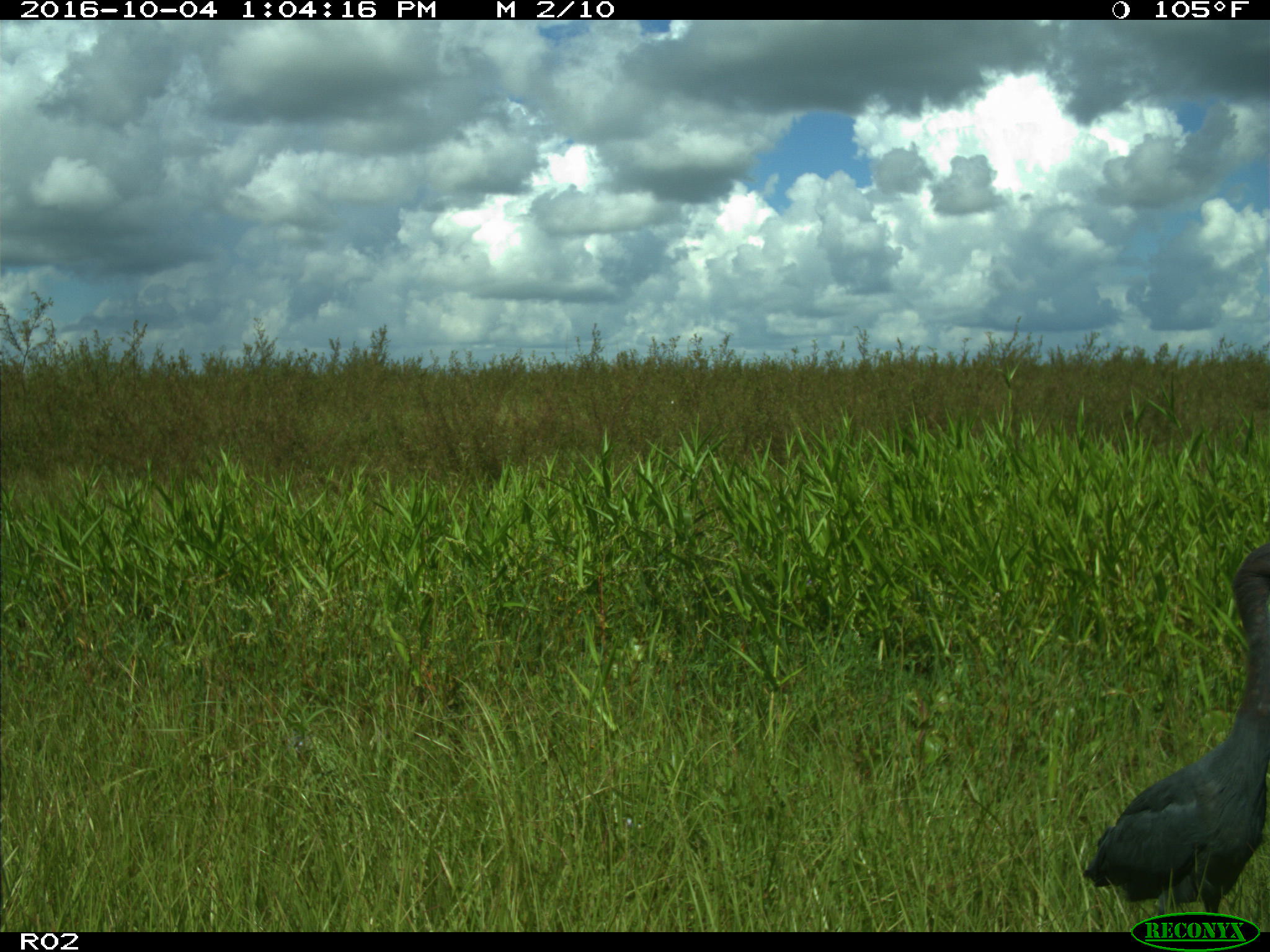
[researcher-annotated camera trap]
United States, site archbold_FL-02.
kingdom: Animalia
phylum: Chordata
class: Aves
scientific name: Aves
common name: birds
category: unidentified bird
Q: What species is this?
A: Unidentified bird (birds) (Aves).